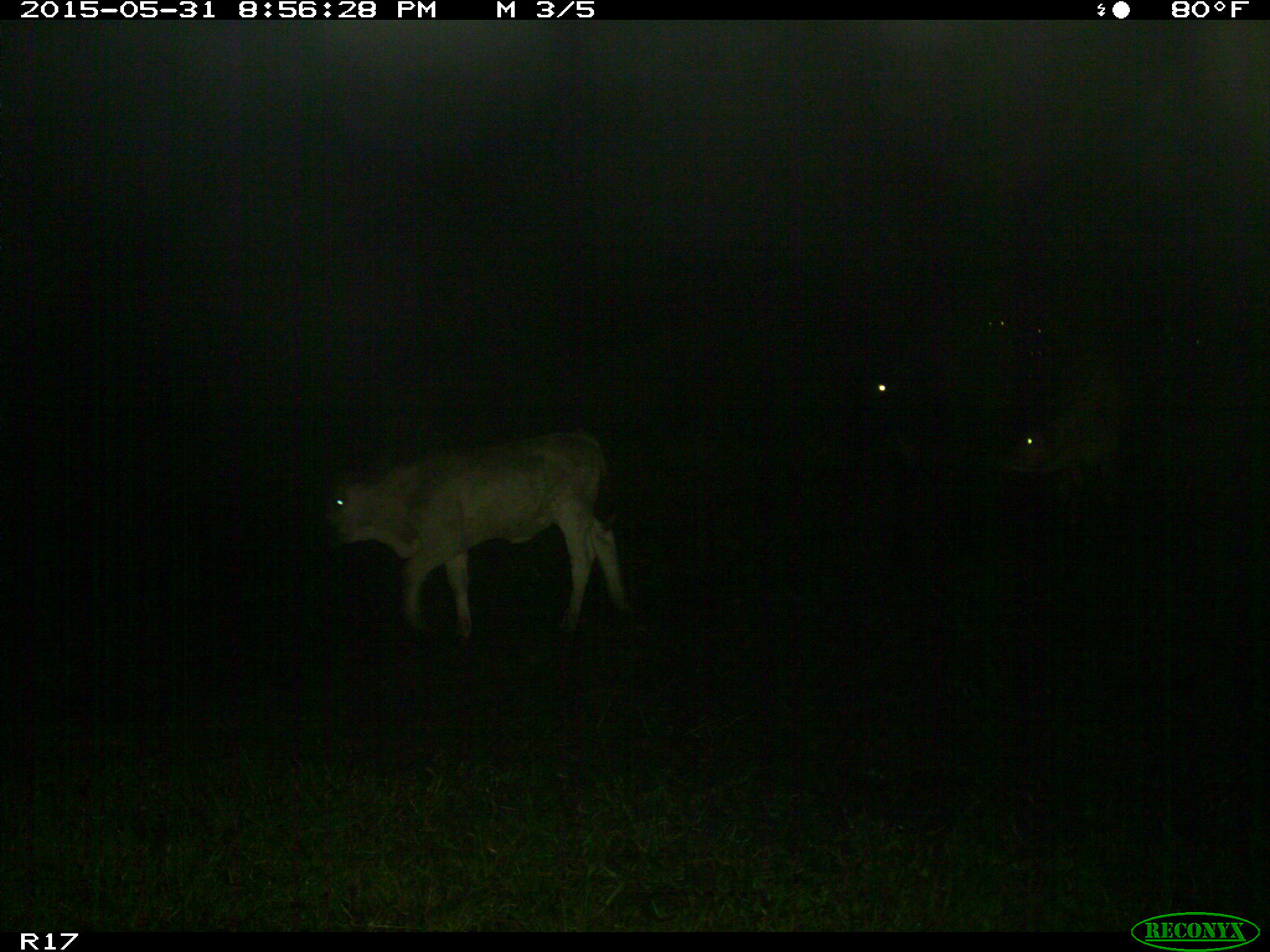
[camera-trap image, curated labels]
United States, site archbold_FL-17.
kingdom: Animalia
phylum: Chordata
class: Mammalia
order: Artiodactyla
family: Bovidae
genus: Bos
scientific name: Bos taurus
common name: domestic cow